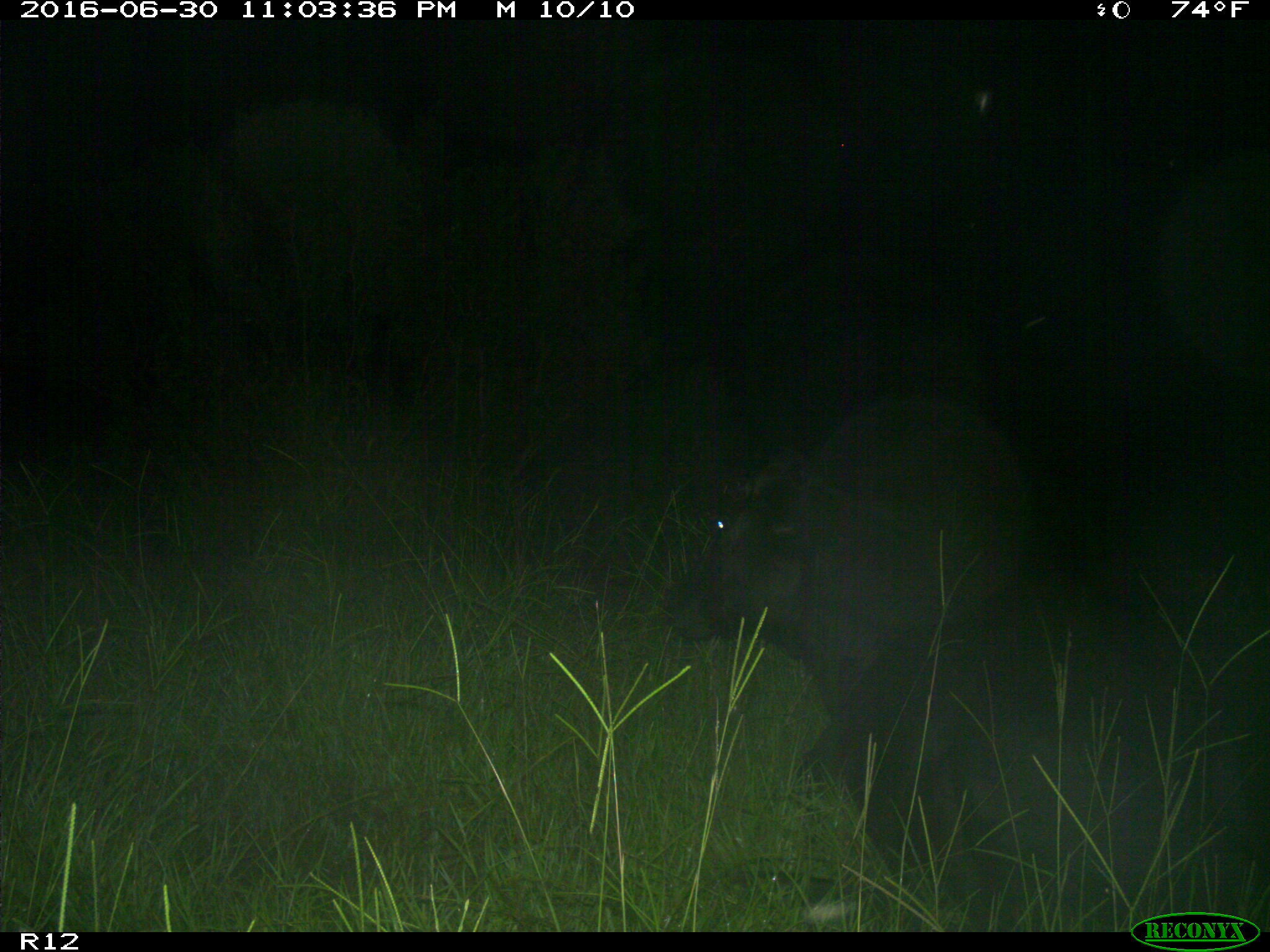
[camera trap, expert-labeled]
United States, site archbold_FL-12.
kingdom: Animalia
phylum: Chordata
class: Mammalia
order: Artiodactyla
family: Bovidae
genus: Bos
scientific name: Bos taurus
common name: domestic cow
Bos taurus (domestic cow).